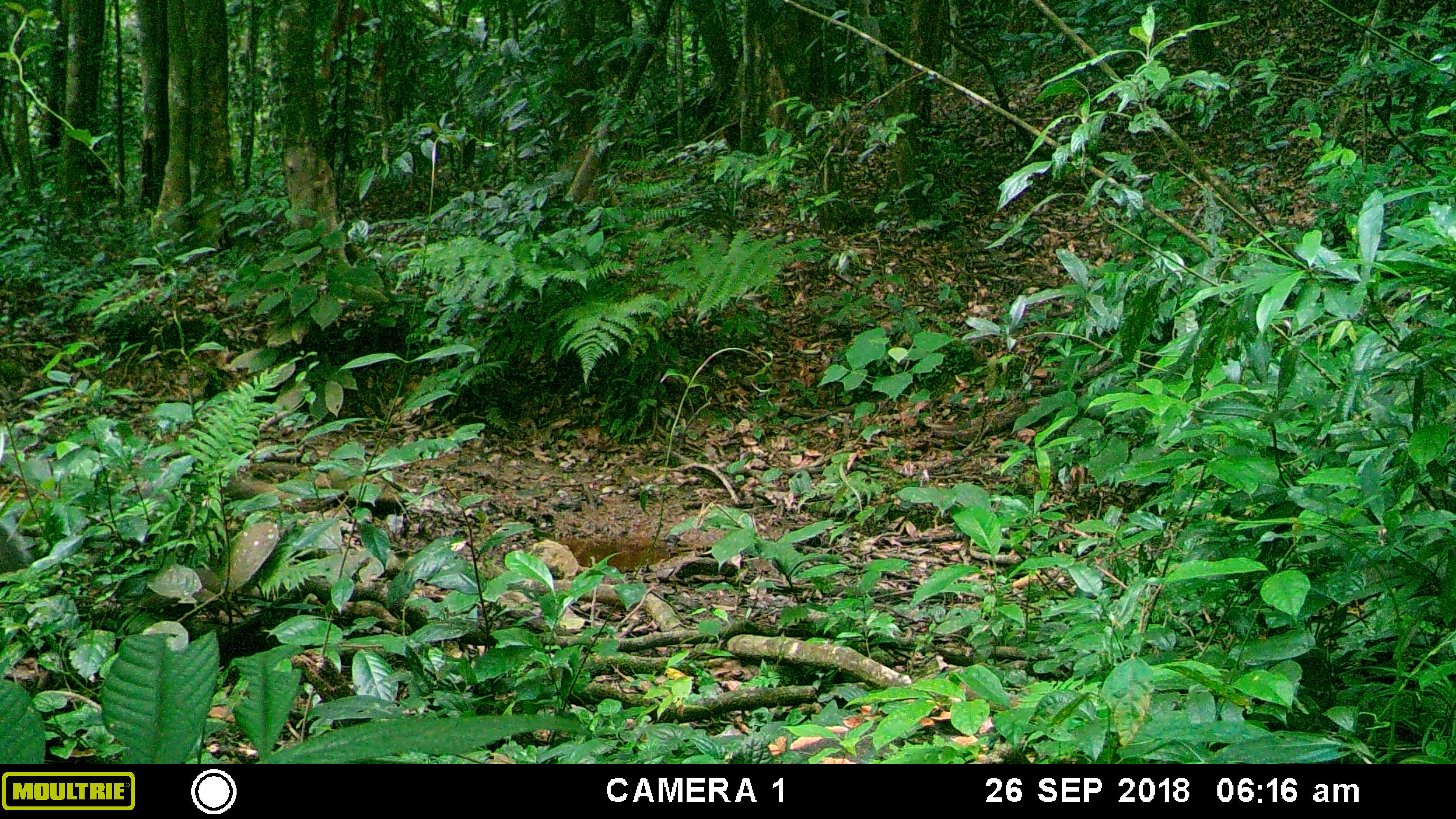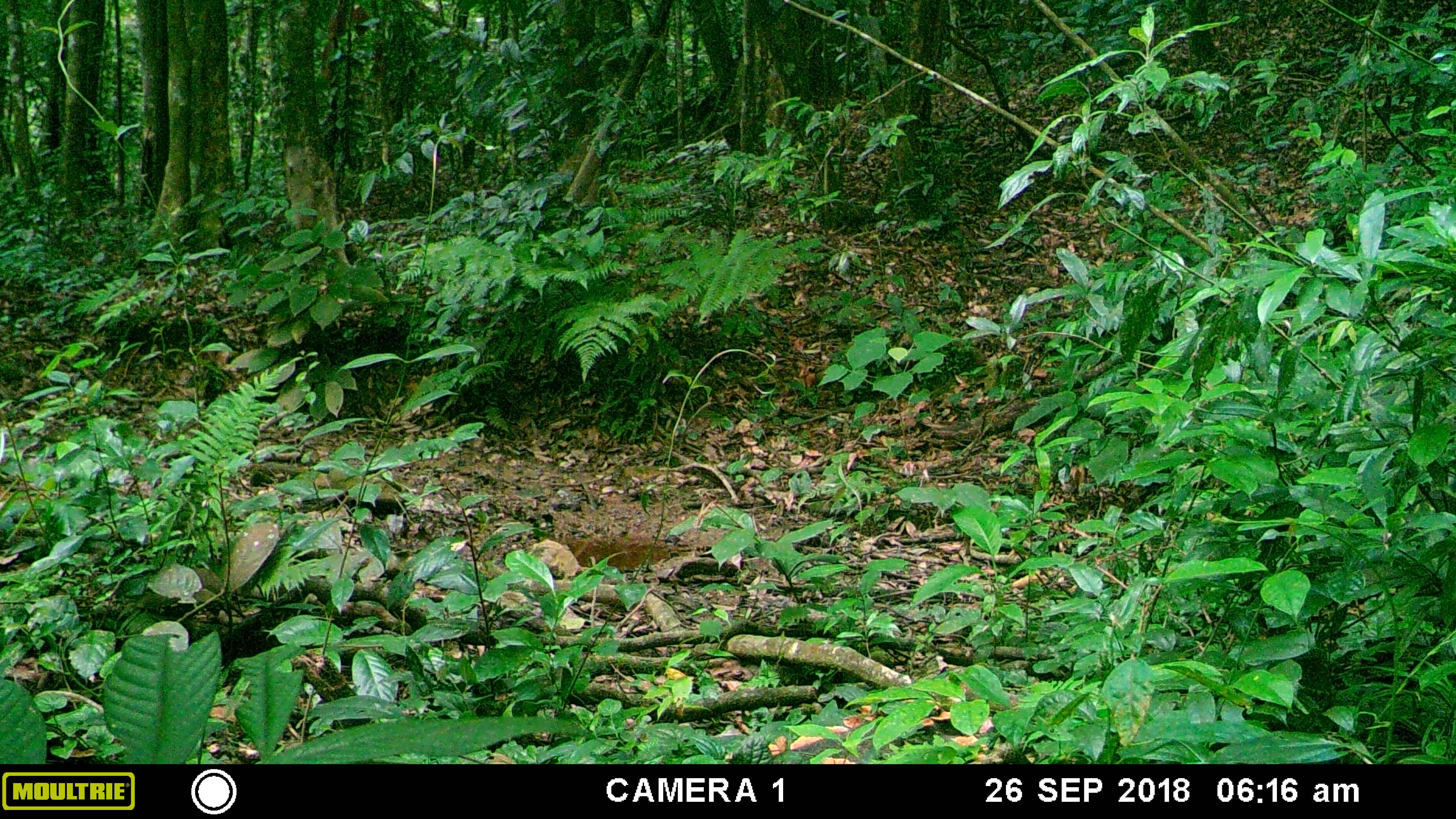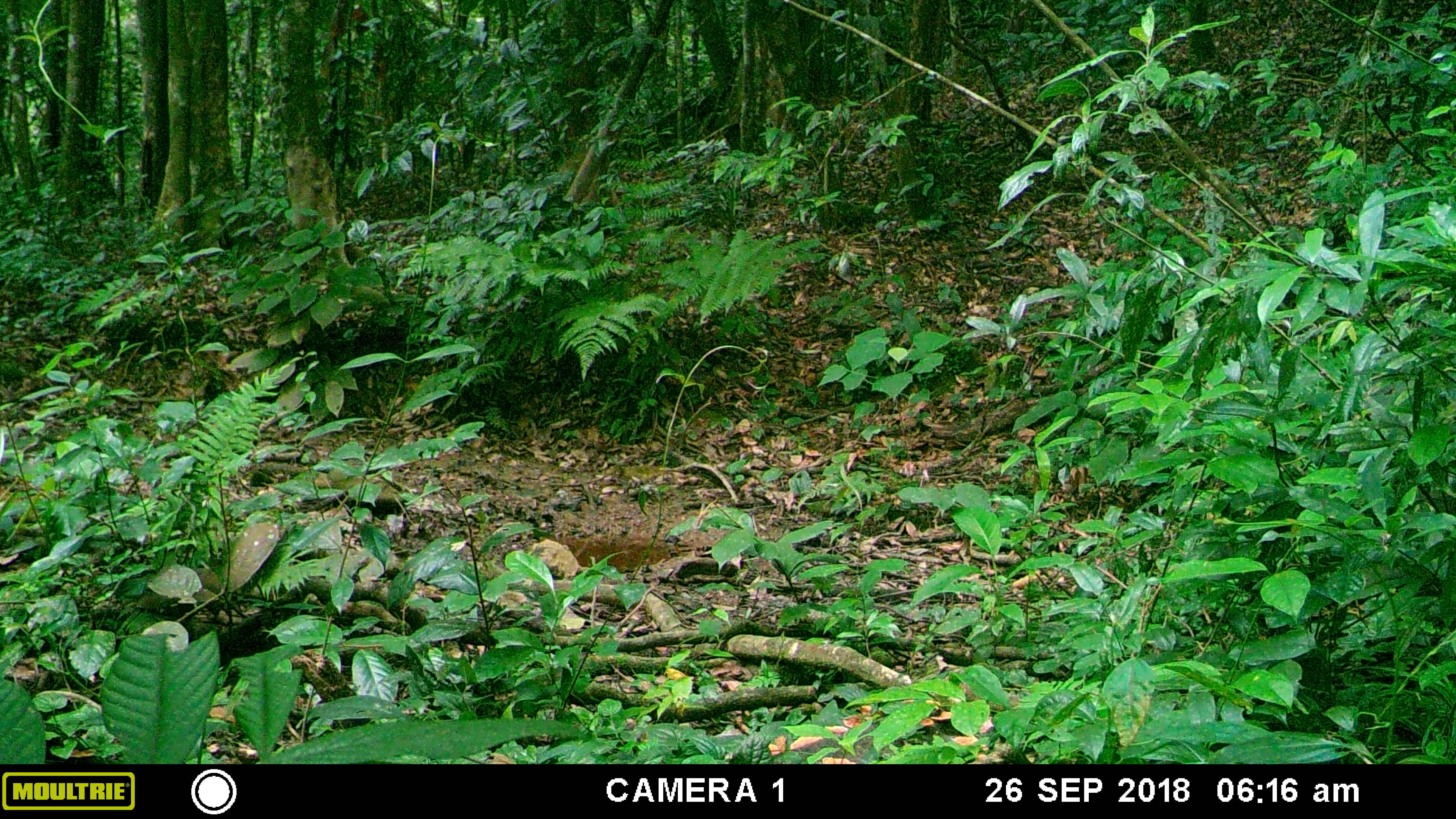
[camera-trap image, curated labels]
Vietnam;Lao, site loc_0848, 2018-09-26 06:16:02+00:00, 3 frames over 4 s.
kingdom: Animalia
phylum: Chordata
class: Mammalia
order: Carnivora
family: Herpestidae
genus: Urva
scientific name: Urva urva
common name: crab-eating mongoose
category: crab eating mongoose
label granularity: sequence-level